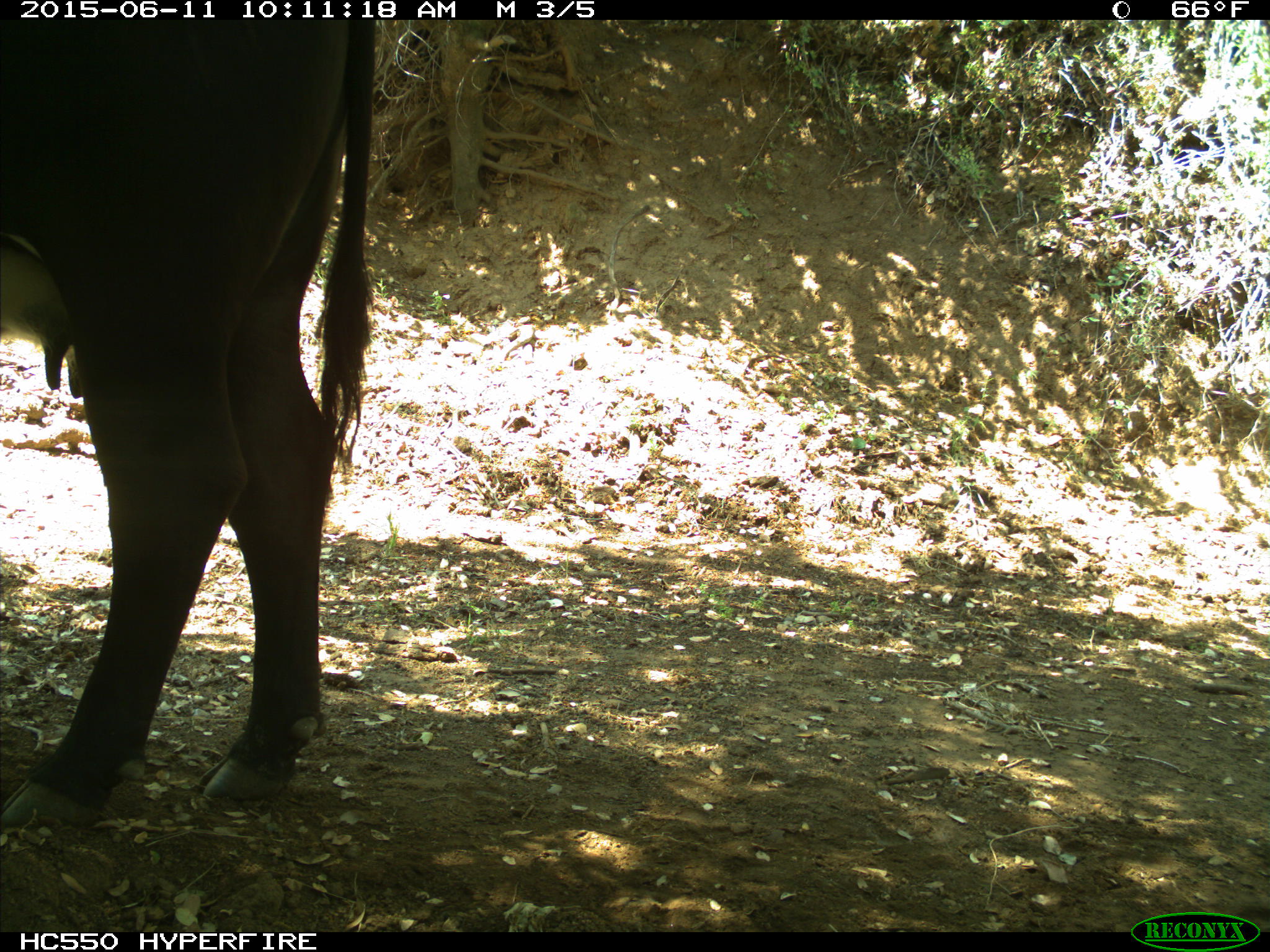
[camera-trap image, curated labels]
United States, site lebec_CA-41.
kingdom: Animalia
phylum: Chordata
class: Mammalia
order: Artiodactyla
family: Bovidae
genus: Bos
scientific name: Bos taurus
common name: domestic cow